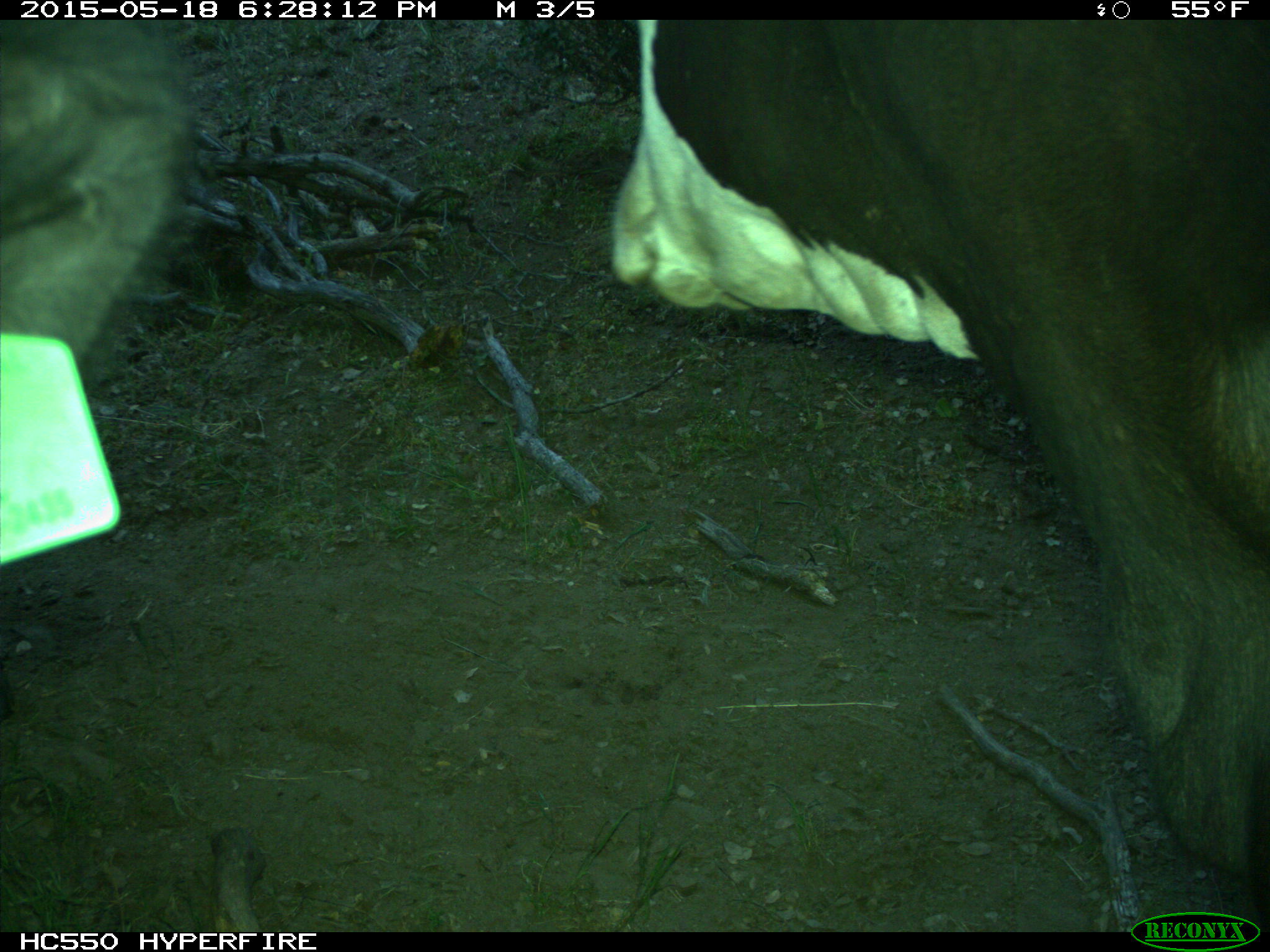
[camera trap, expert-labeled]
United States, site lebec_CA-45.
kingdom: Animalia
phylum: Chordata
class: Mammalia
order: Artiodactyla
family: Bovidae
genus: Bos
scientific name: Bos taurus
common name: domestic cow